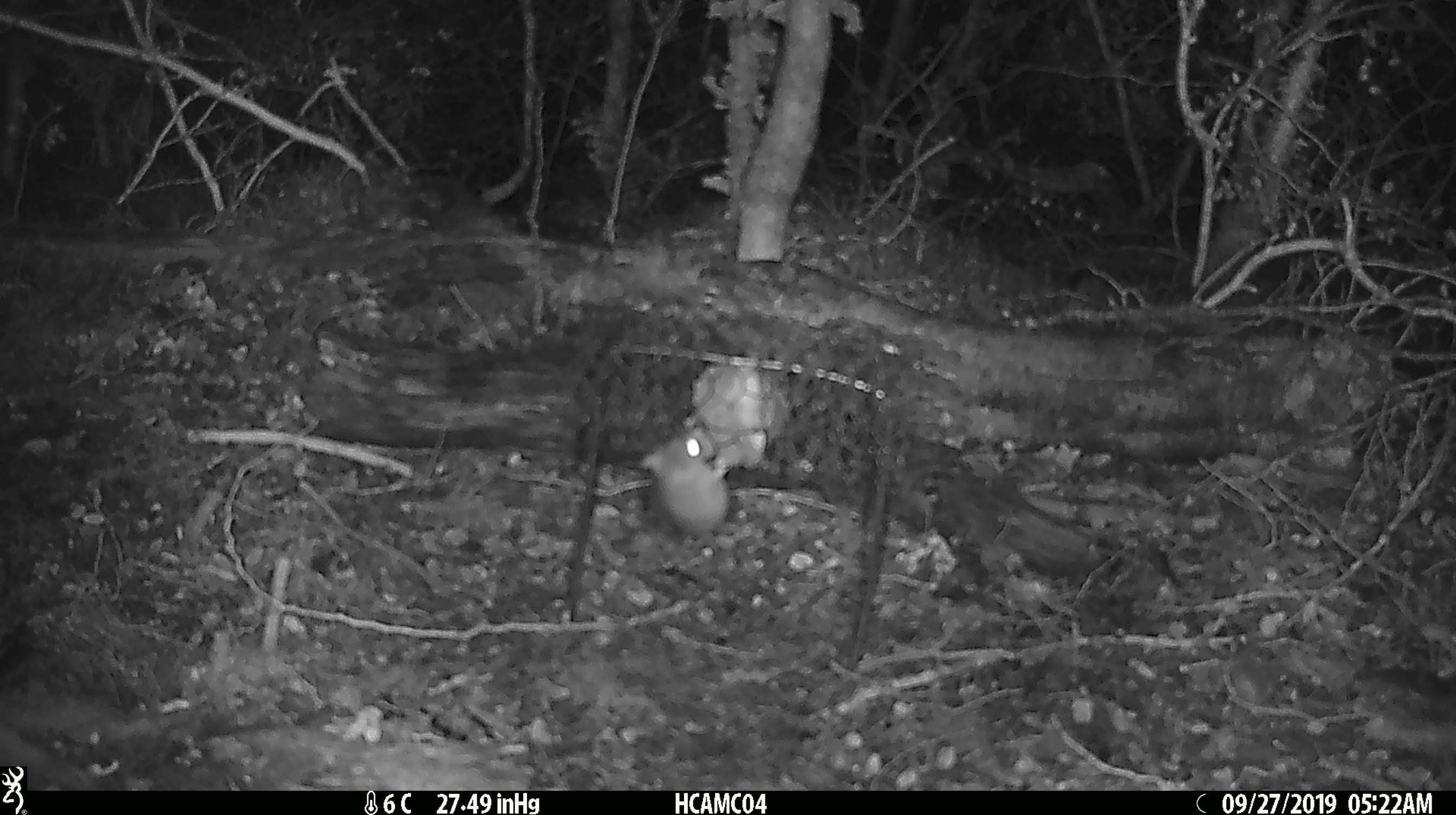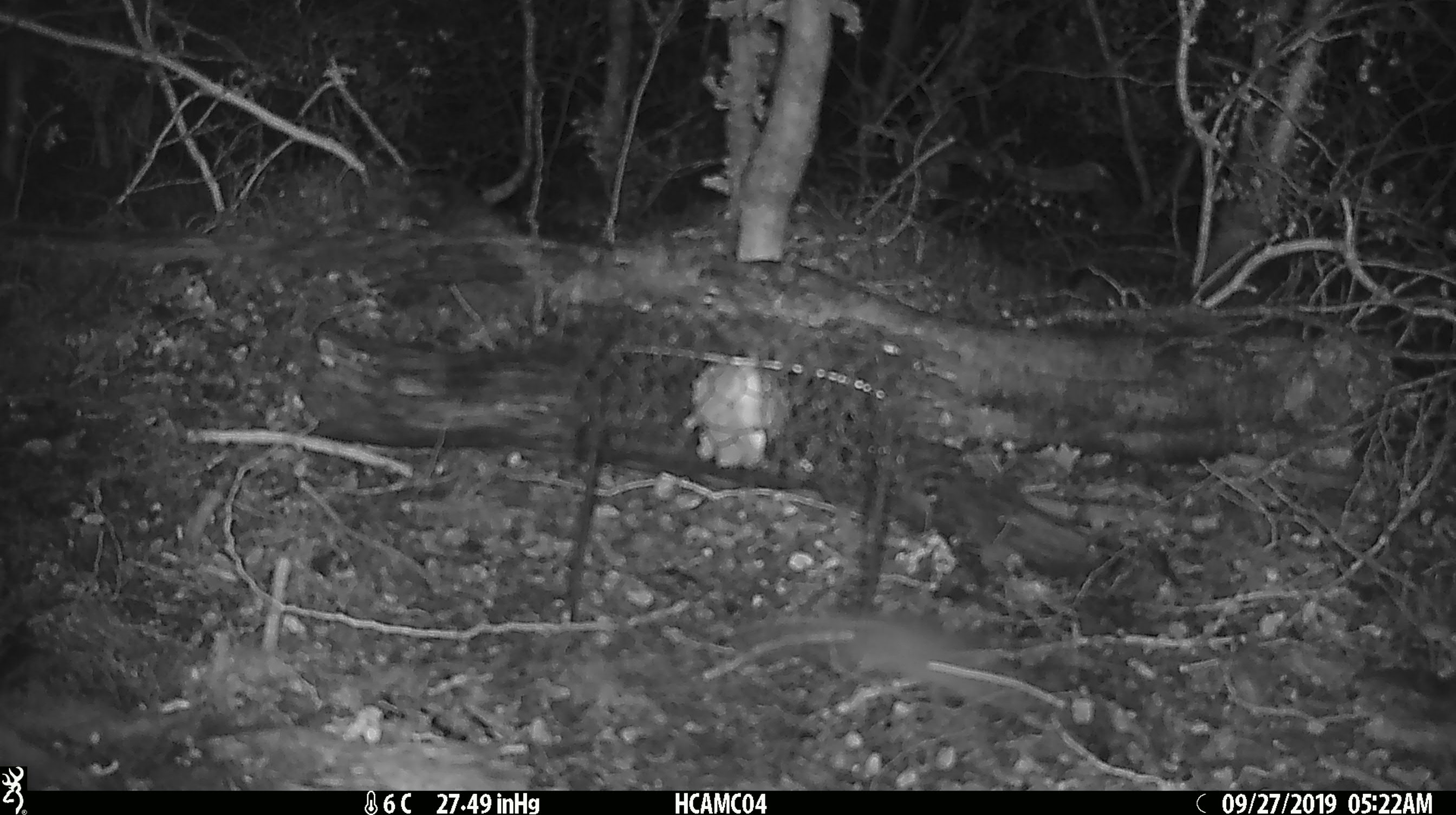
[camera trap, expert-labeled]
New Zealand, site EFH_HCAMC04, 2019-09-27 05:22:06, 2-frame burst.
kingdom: Animalia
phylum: Chordata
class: Mammalia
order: Rodentia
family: Muridae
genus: Mus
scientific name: Mus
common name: mouse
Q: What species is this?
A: Mouse (Mus).